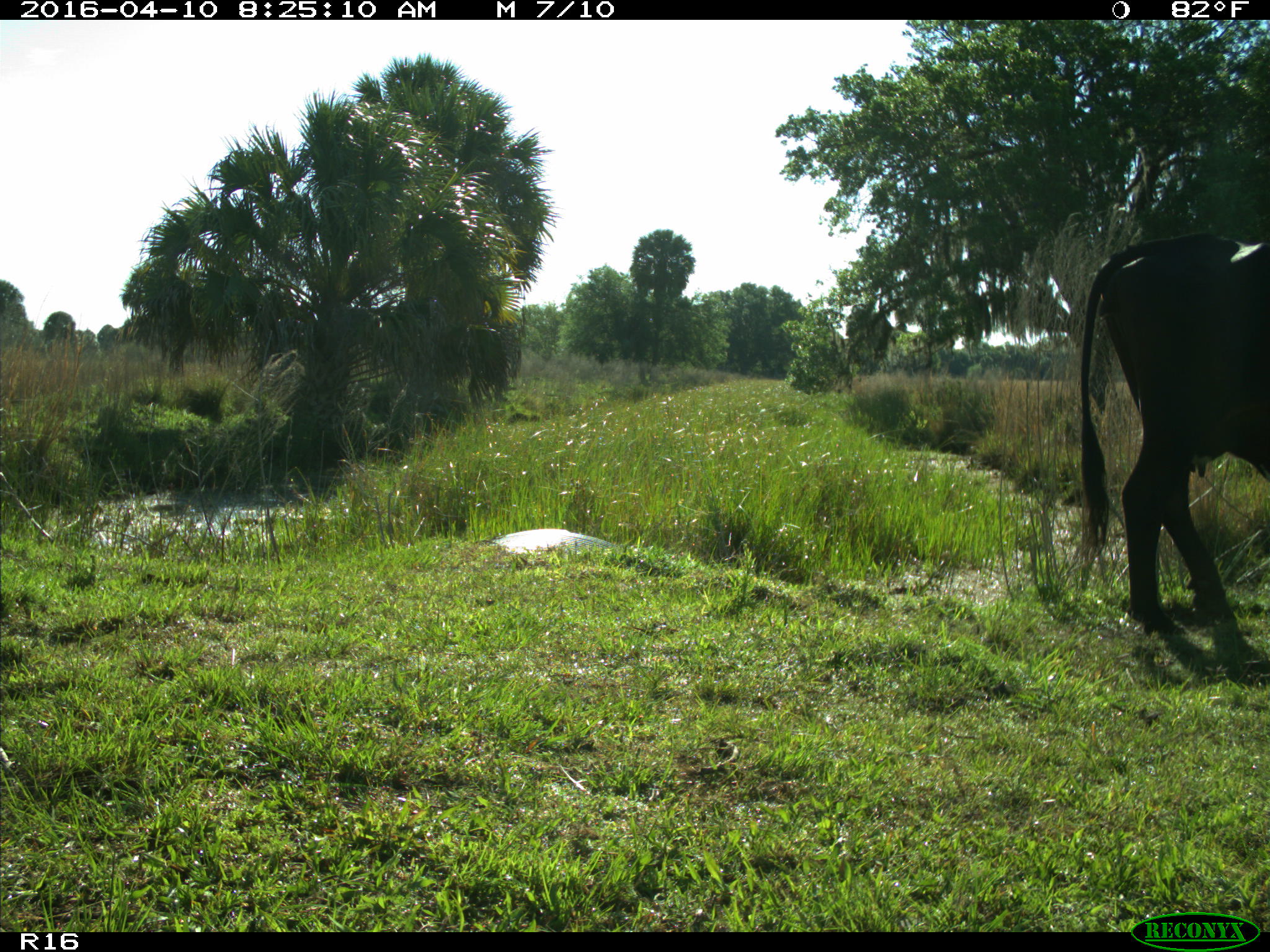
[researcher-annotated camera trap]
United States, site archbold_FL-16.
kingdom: Animalia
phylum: Chordata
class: Mammalia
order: Artiodactyla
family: Bovidae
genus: Bos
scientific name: Bos taurus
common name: domestic cow